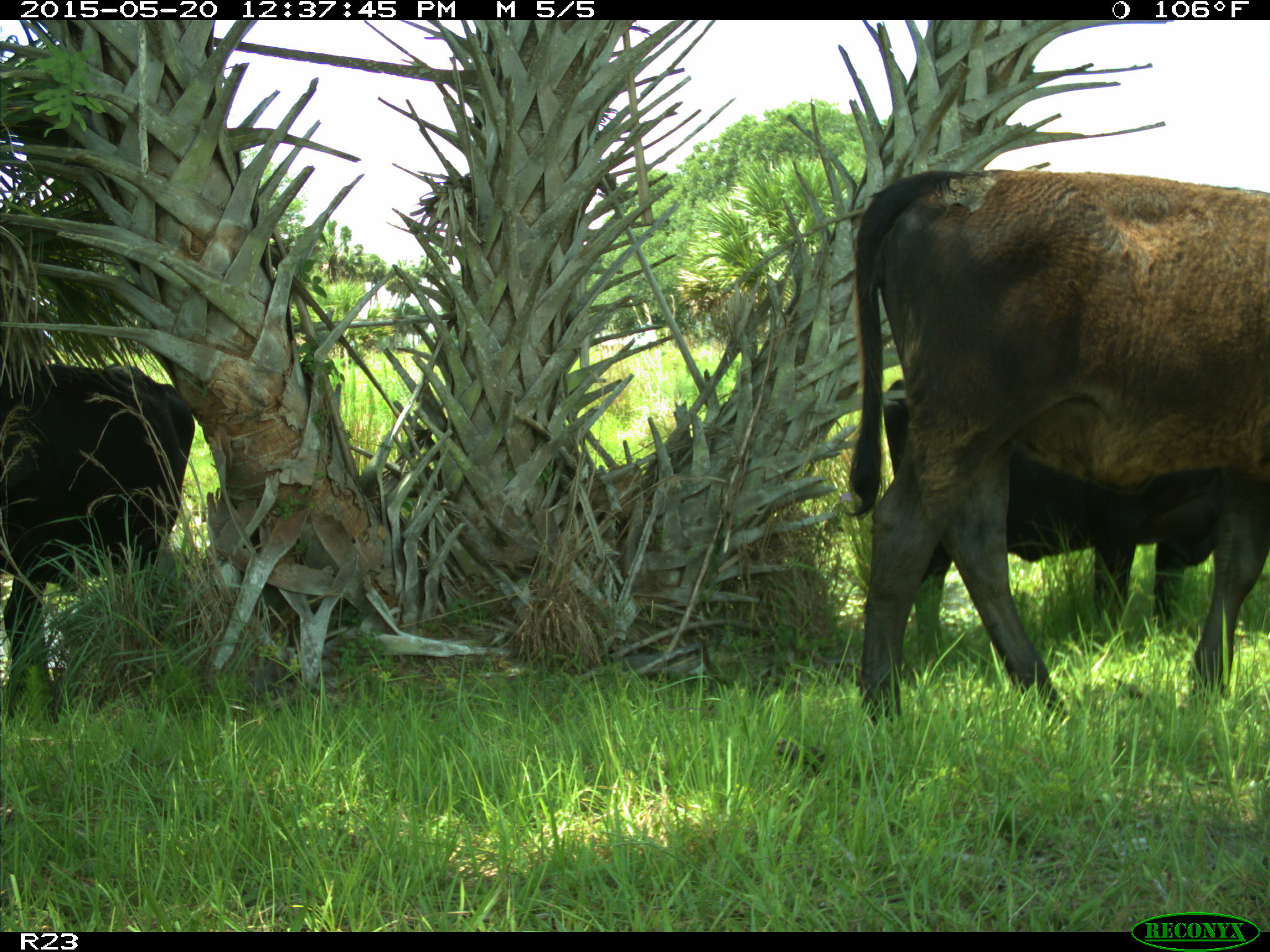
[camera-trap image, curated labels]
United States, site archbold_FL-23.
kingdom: Animalia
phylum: Chordata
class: Mammalia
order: Artiodactyla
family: Suidae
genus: Sus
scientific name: Sus scrofa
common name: wild boar